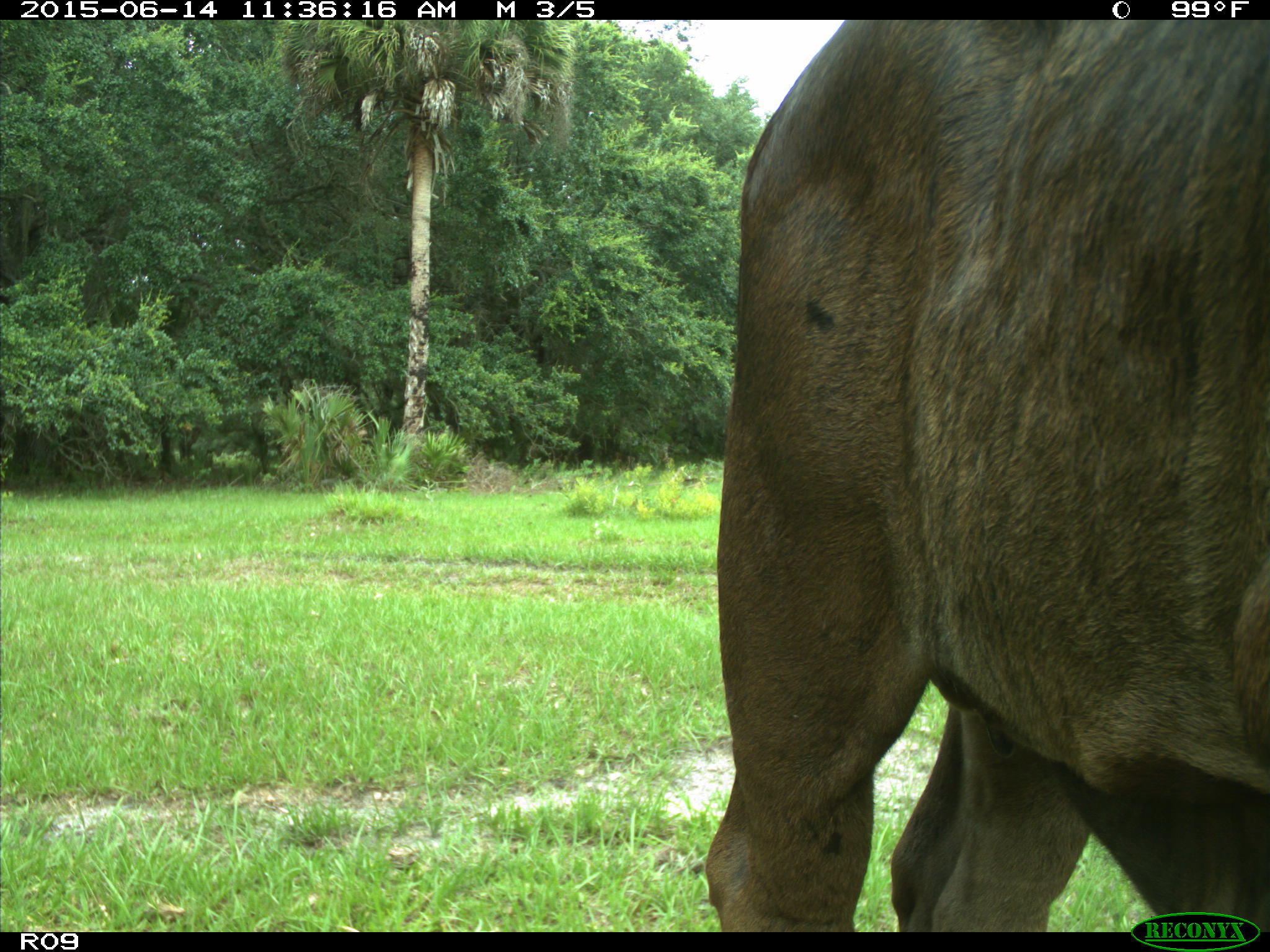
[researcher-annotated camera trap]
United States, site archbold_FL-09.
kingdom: Animalia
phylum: Chordata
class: Mammalia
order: Artiodactyla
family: Bovidae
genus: Bos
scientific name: Bos taurus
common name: domestic cow